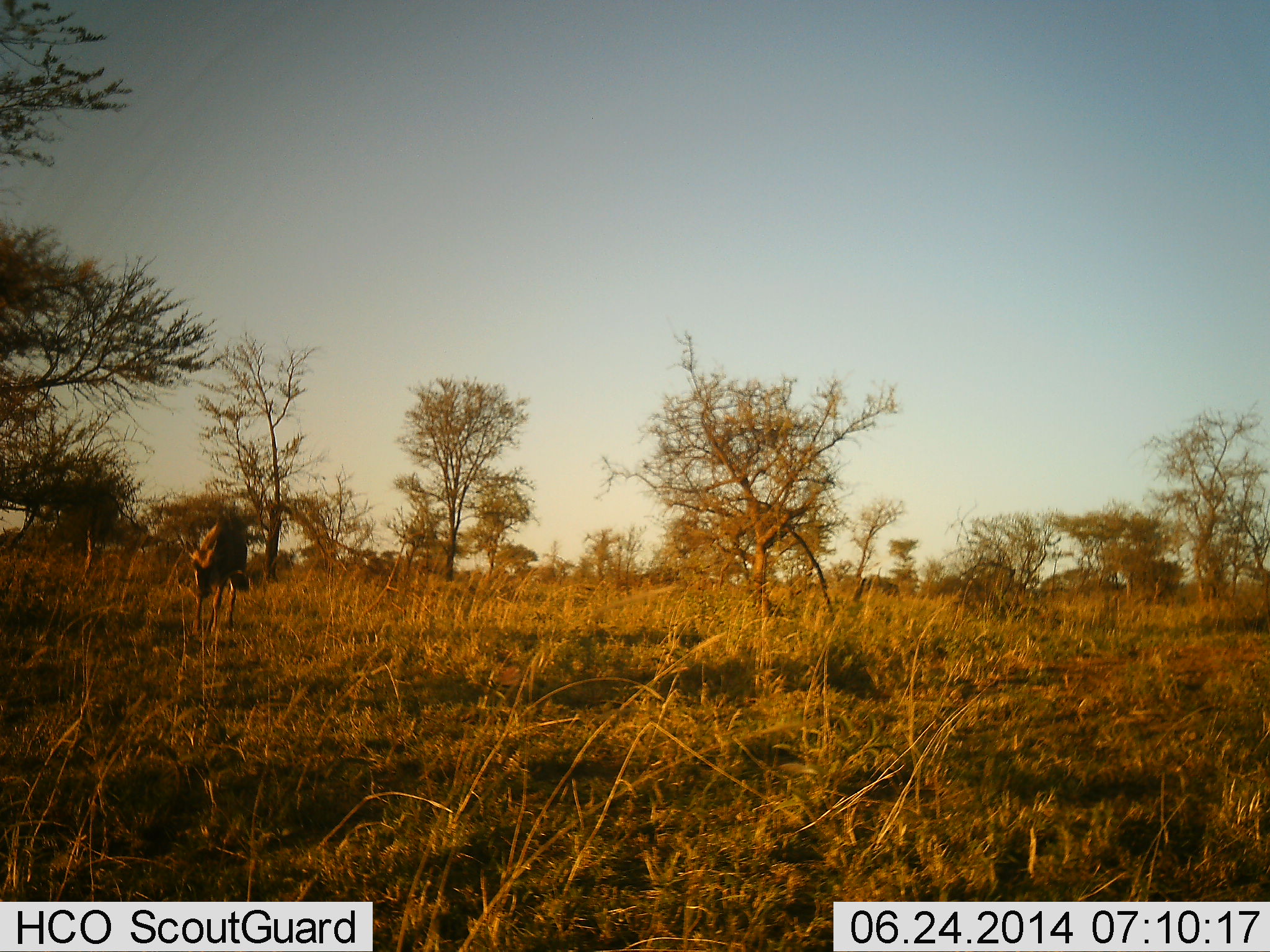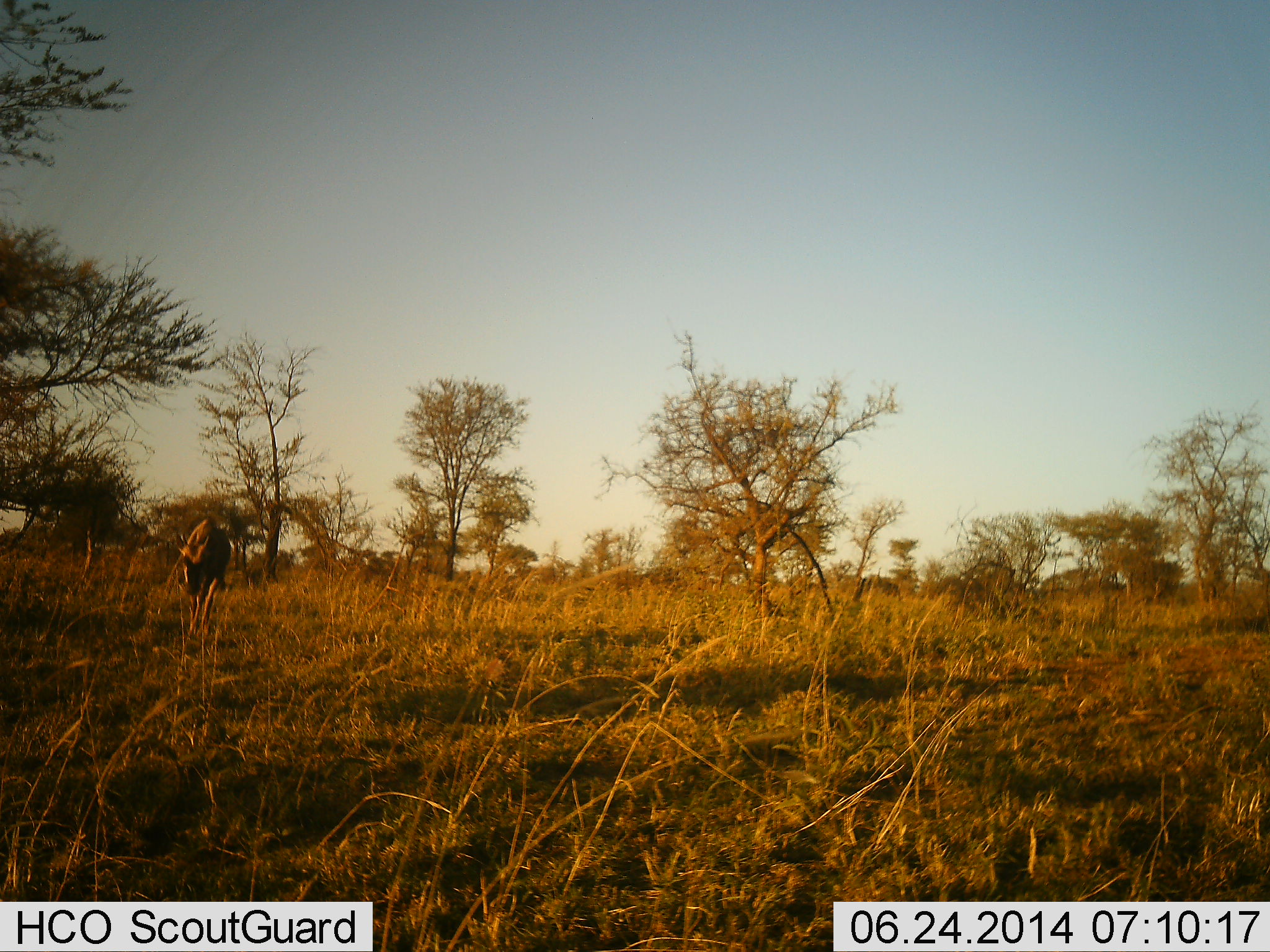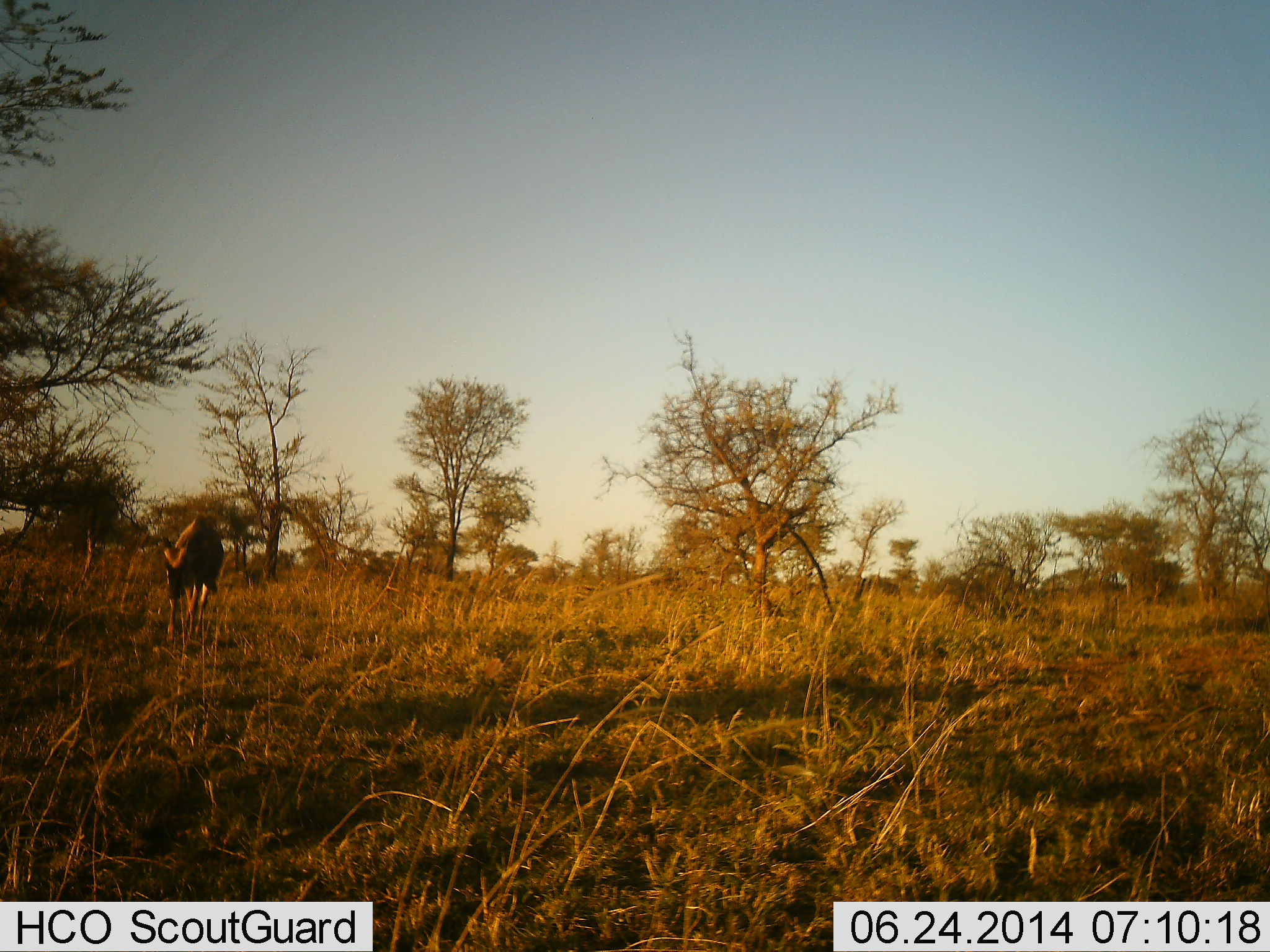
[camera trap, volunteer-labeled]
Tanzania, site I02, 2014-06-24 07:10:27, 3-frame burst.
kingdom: Animalia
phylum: Chordata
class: Mammalia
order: Artiodactyla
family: Bovidae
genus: Connochaetes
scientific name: Connochaetes taurinus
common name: blue wildebeest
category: wildebeest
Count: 1.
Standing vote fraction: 0%.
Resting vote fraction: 0%.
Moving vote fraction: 78%.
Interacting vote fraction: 0%.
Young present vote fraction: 11%.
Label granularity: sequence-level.